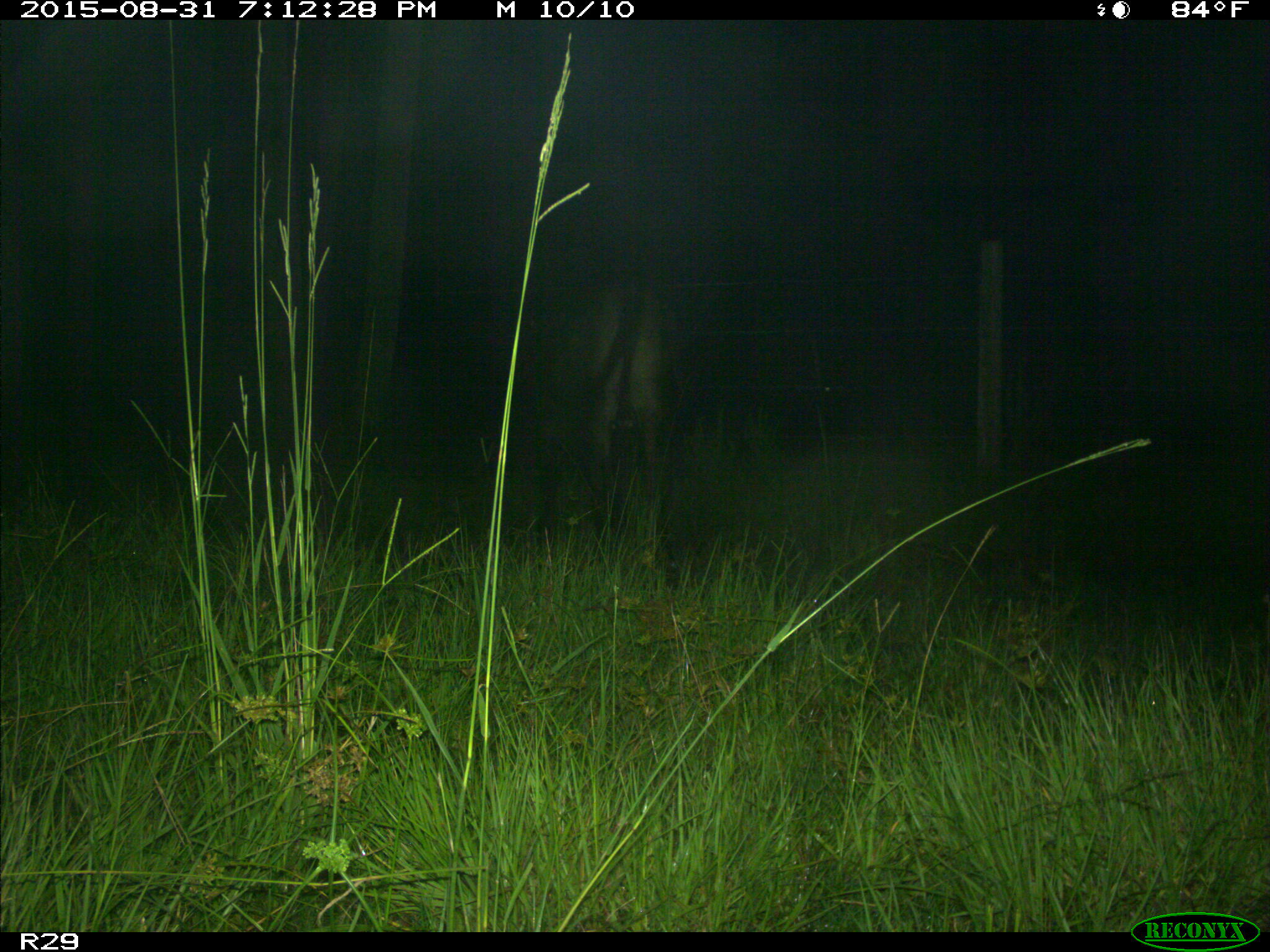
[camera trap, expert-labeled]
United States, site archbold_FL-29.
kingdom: Animalia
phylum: Chordata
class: Mammalia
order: Artiodactyla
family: Bovidae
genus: Bos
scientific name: Bos taurus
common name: domestic cow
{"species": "Bos taurus (domestic cow)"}